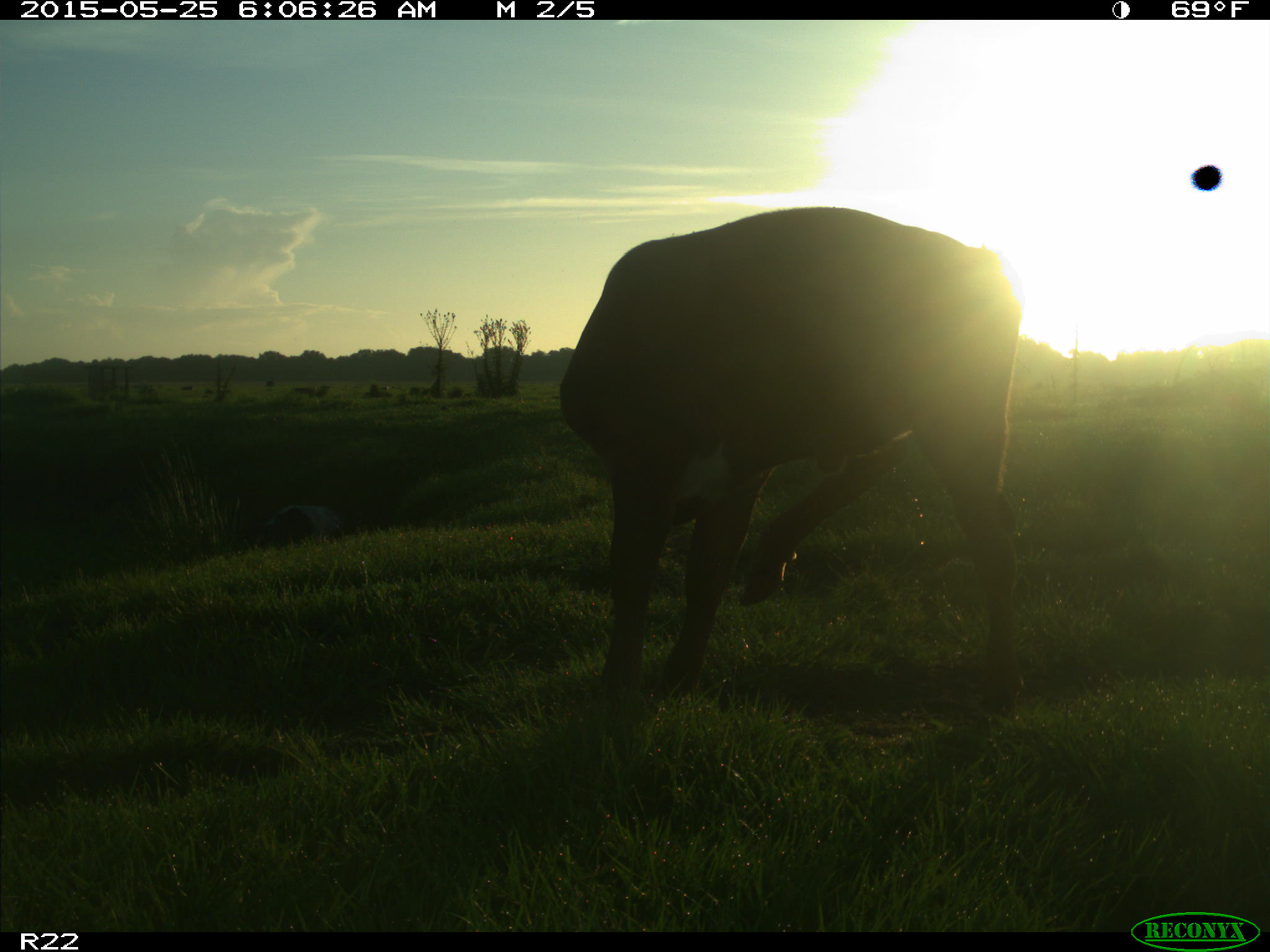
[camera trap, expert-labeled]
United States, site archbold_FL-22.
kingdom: Animalia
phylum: Chordata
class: Mammalia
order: Artiodactyla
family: Bovidae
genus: Bos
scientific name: Bos taurus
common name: domestic cow